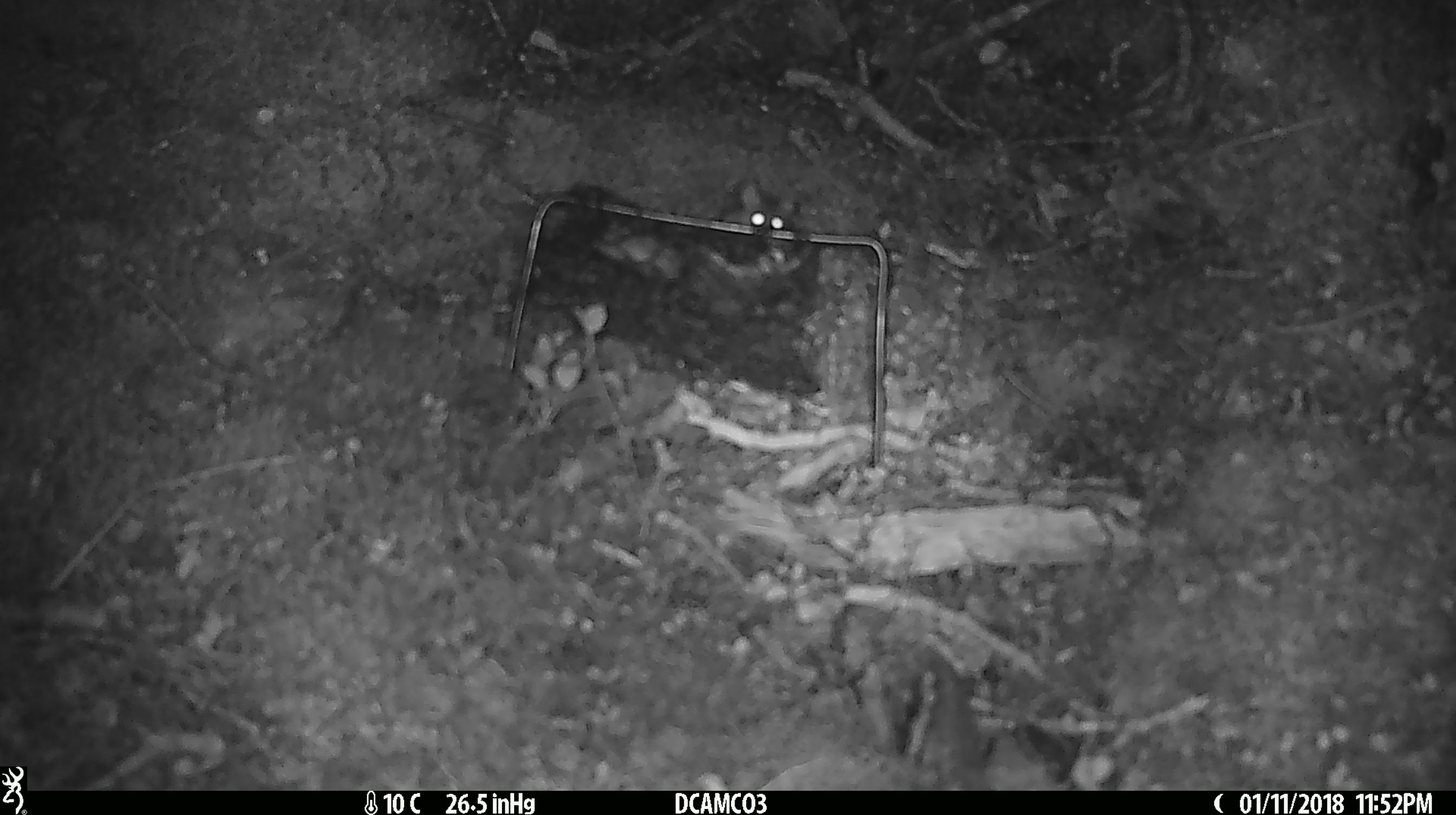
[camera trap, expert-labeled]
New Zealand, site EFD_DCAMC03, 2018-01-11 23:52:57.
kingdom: Animalia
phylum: Chordata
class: Mammalia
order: Rodentia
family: Muridae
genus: Mus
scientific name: Mus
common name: mouse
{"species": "mouse (Mus)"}